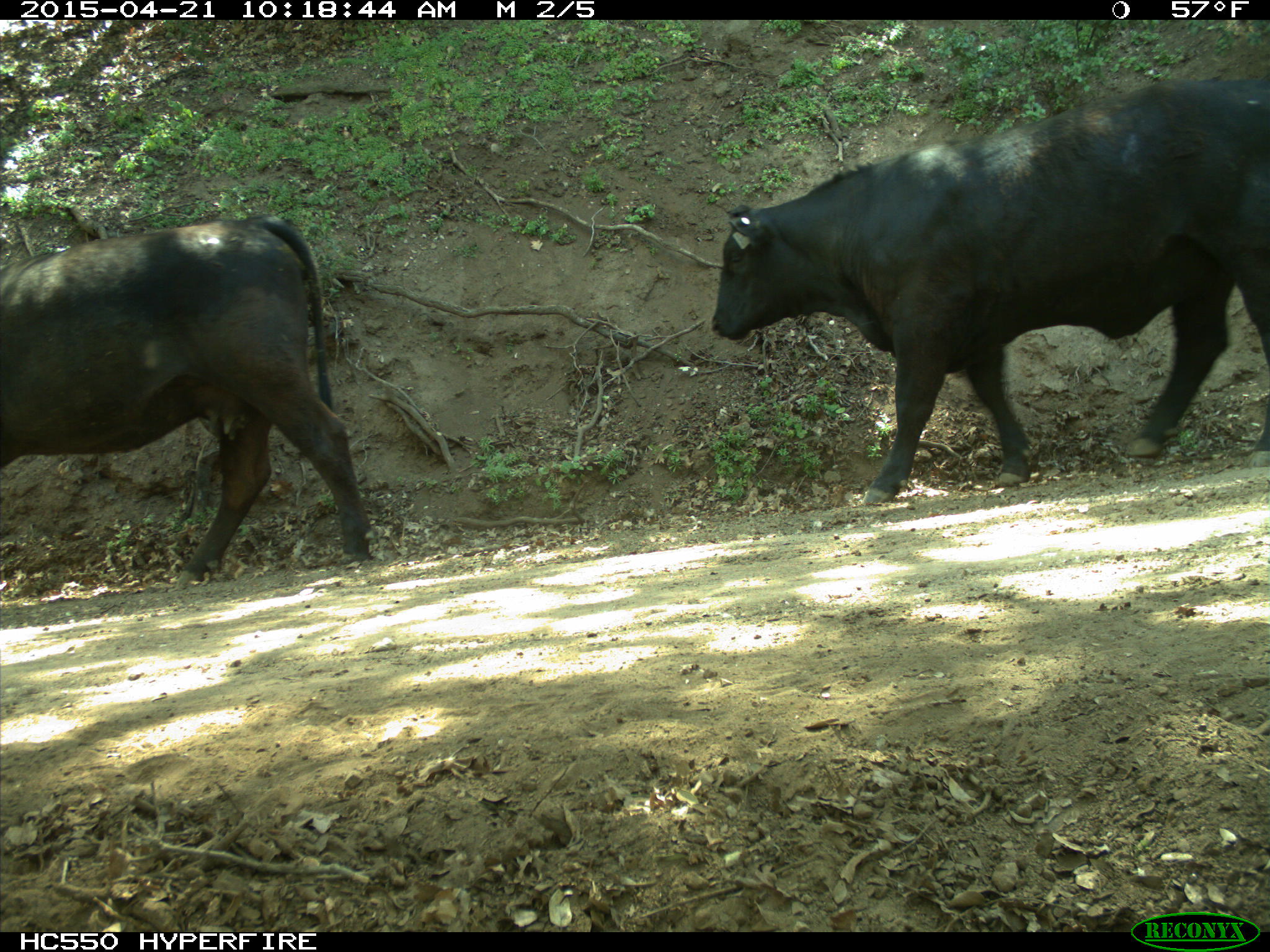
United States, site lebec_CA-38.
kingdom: Animalia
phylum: Chordata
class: Mammalia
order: Artiodactyla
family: Bovidae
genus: Bos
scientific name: Bos taurus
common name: domestic cow